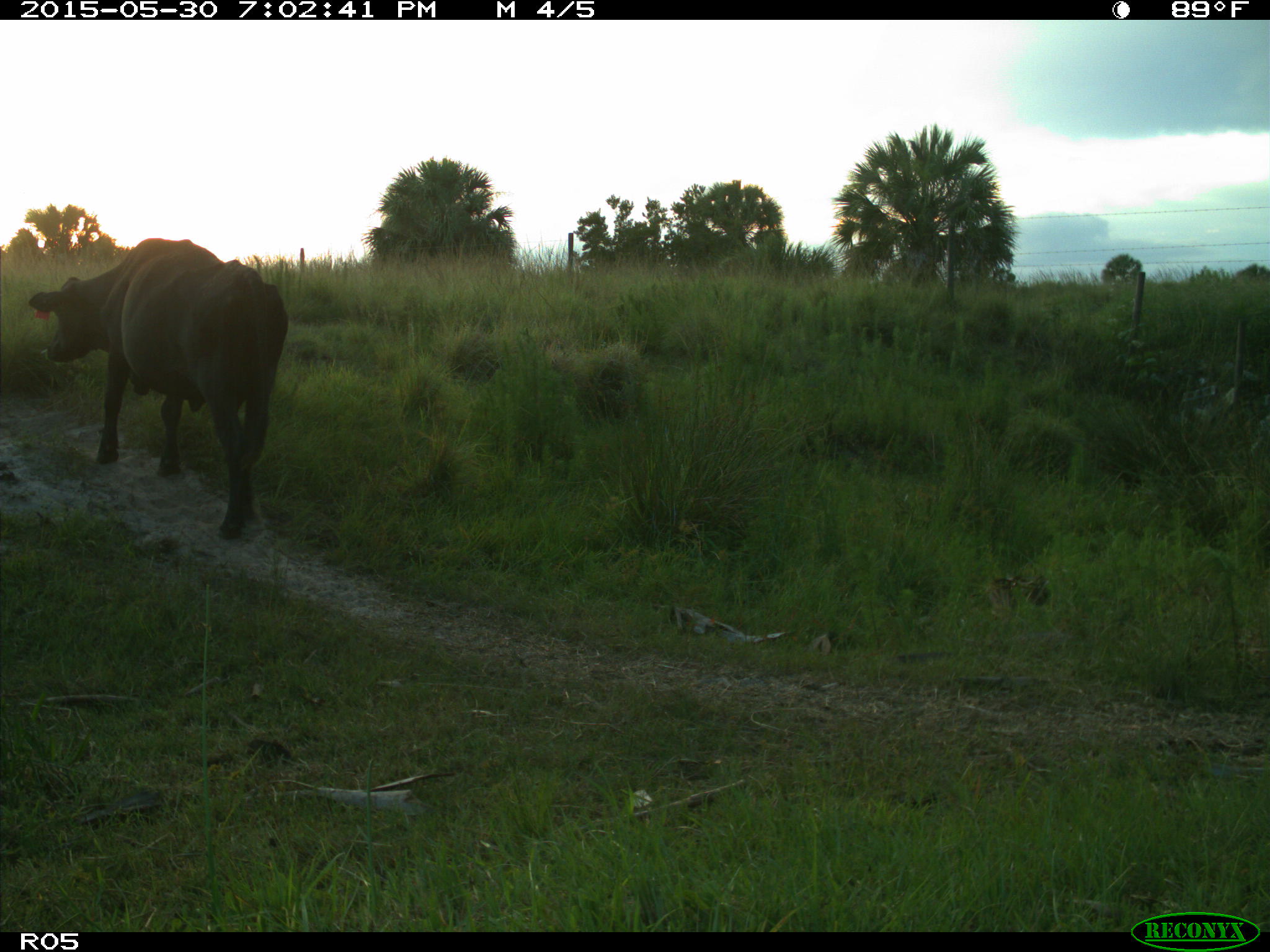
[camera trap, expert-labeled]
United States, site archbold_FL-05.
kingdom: Animalia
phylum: Chordata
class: Mammalia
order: Artiodactyla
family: Bovidae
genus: Bos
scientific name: Bos taurus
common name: domestic cow